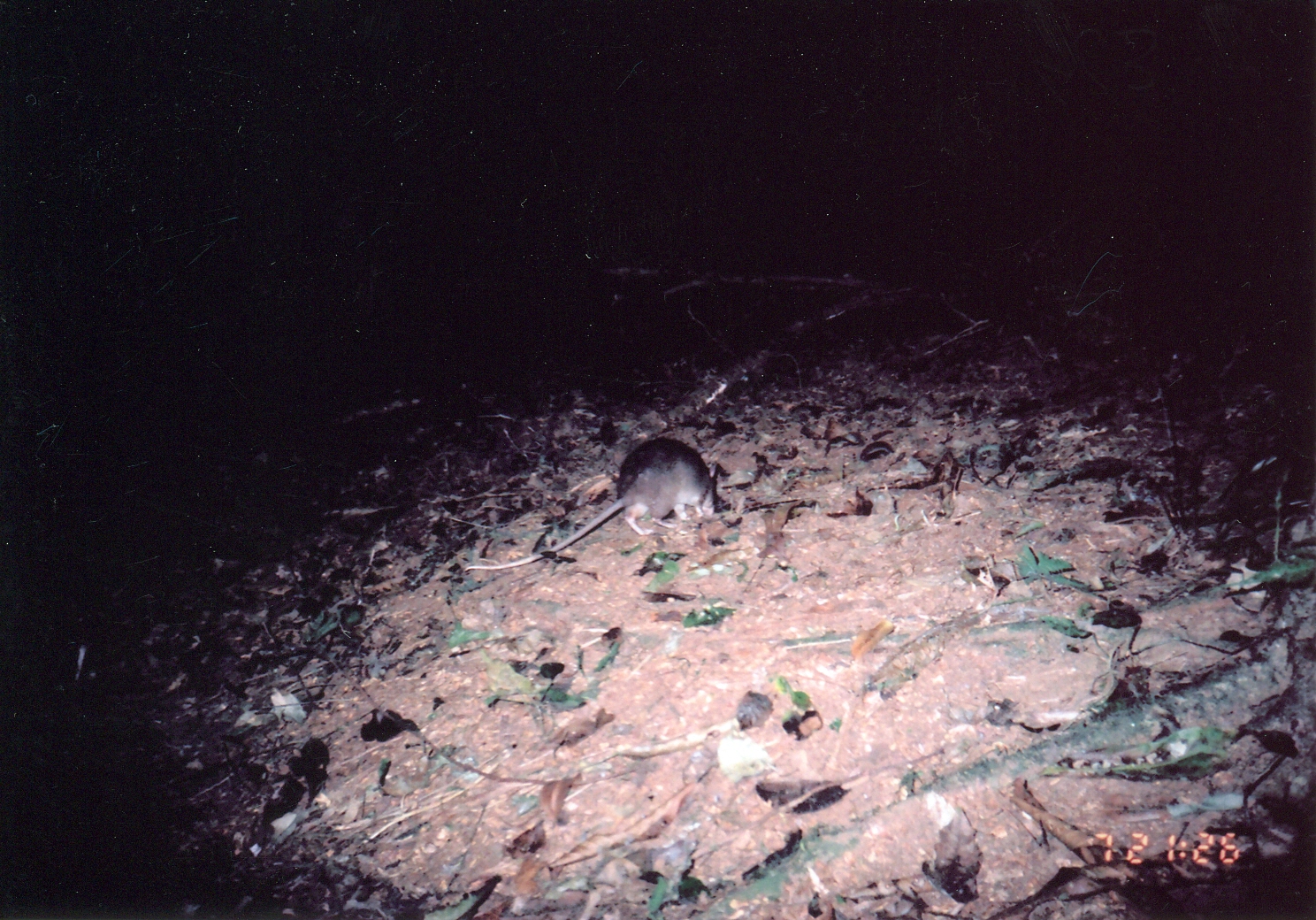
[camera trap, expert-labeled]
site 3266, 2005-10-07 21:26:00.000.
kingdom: Animalia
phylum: Chordata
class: Mammalia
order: Rodentia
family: Nesomyidae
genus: Cricetomys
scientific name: Cricetomys gambianus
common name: african giant pouched rat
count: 1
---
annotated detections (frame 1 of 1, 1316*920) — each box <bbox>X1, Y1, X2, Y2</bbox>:
cricetomys gambianus: <bbox>464, 437, 716, 571</bbox>